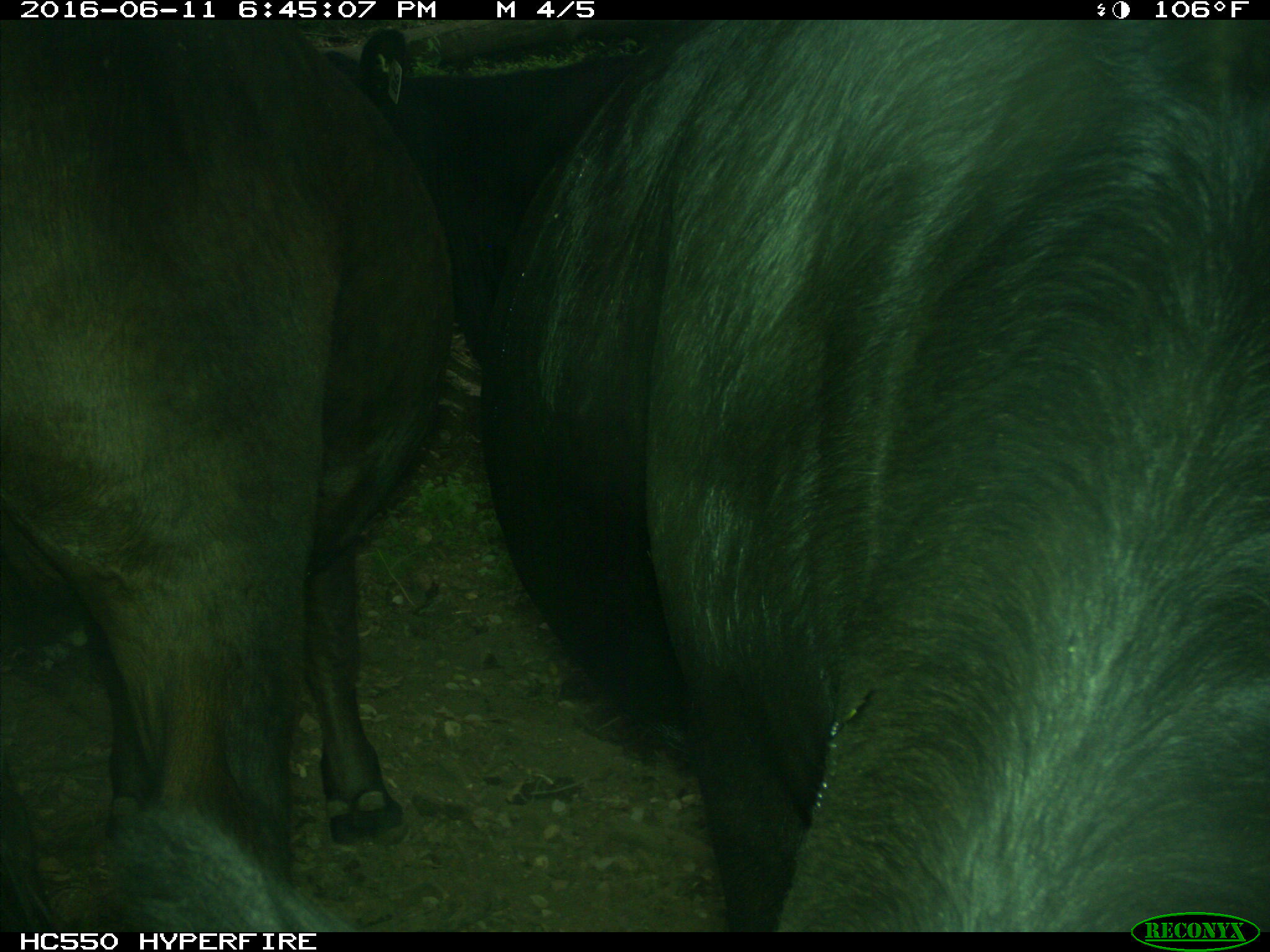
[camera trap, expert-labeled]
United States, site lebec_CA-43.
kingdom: Animalia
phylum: Chordata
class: Mammalia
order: Artiodactyla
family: Bovidae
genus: Bos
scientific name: Bos taurus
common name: domestic cow